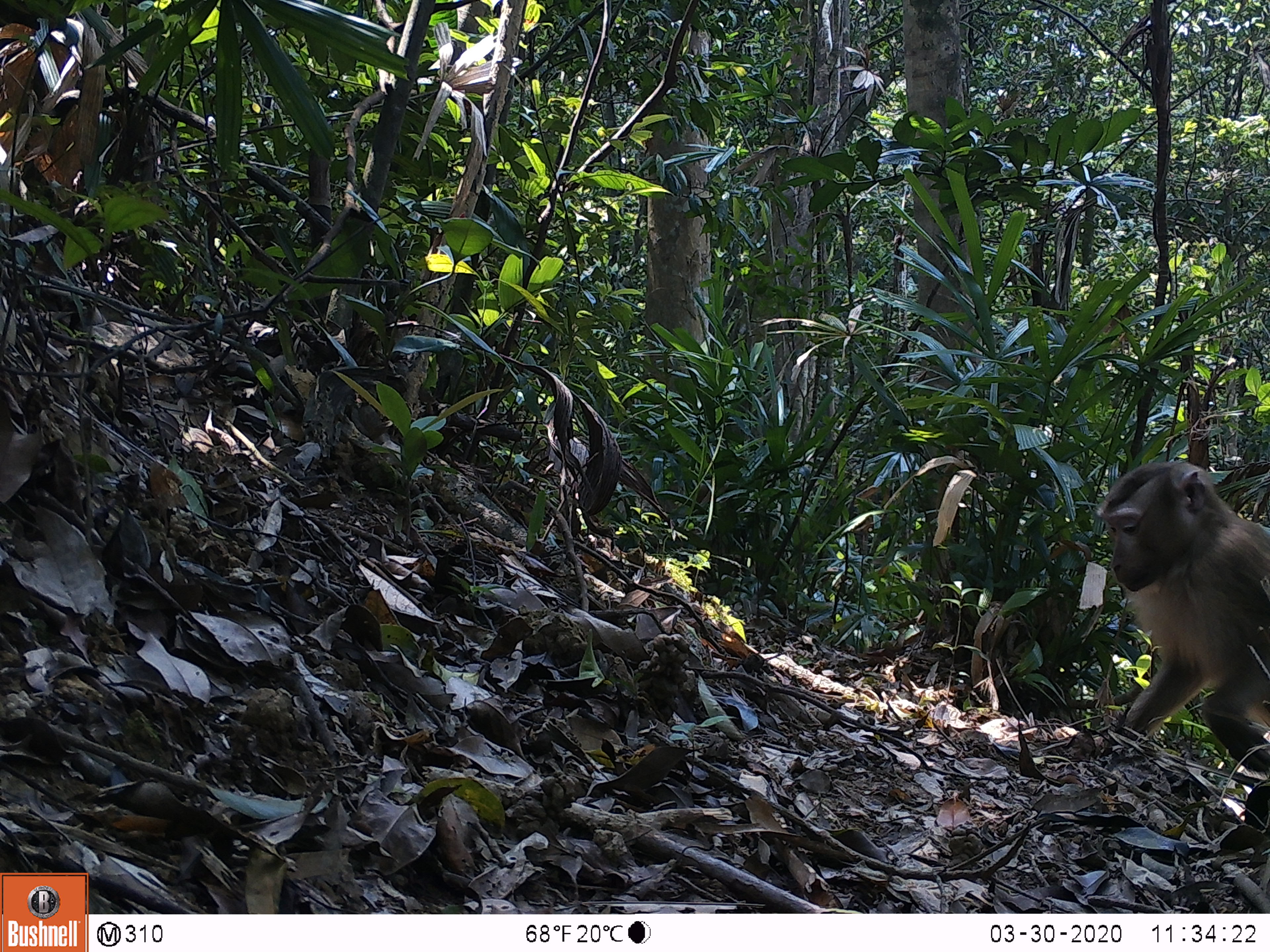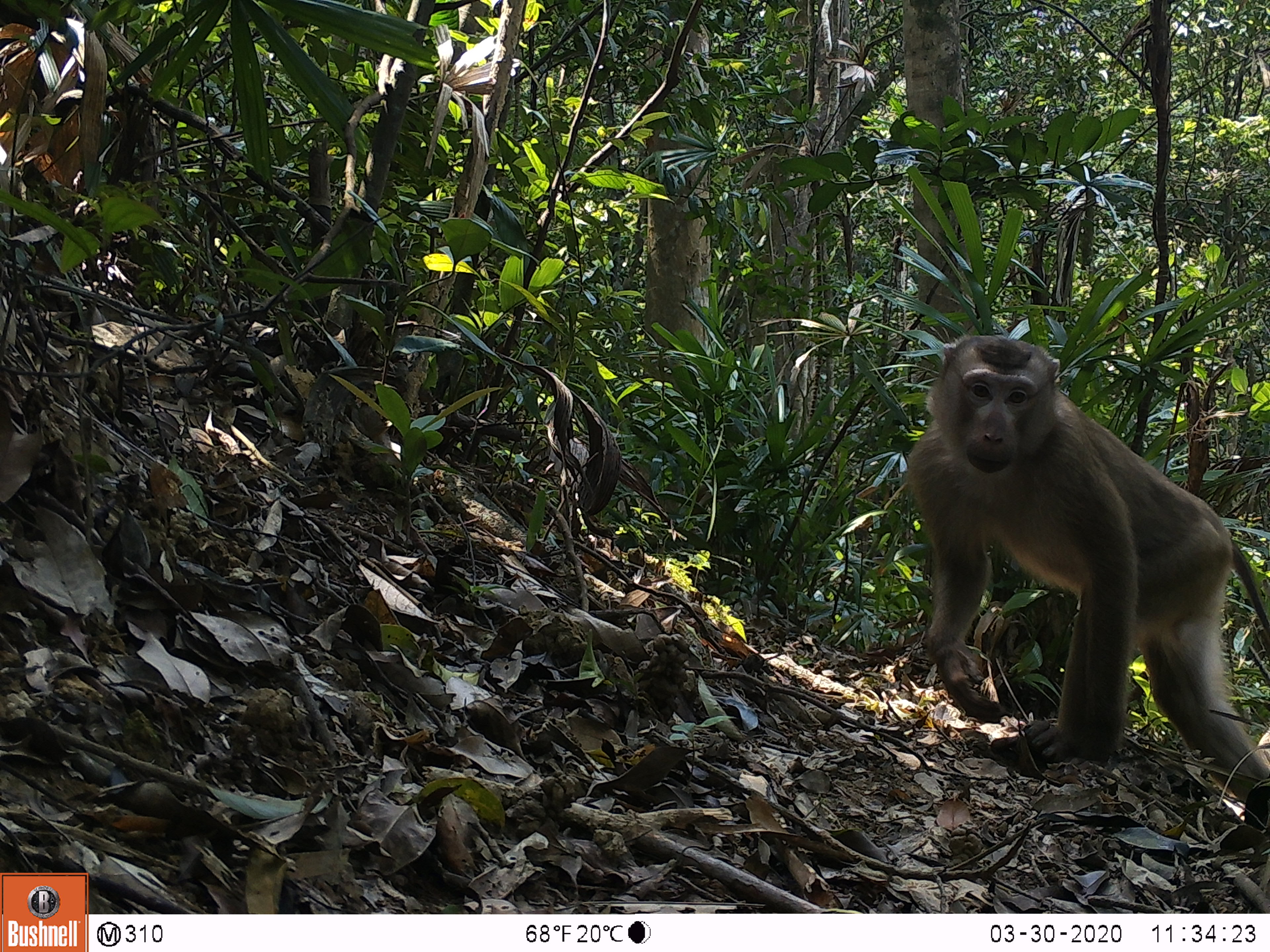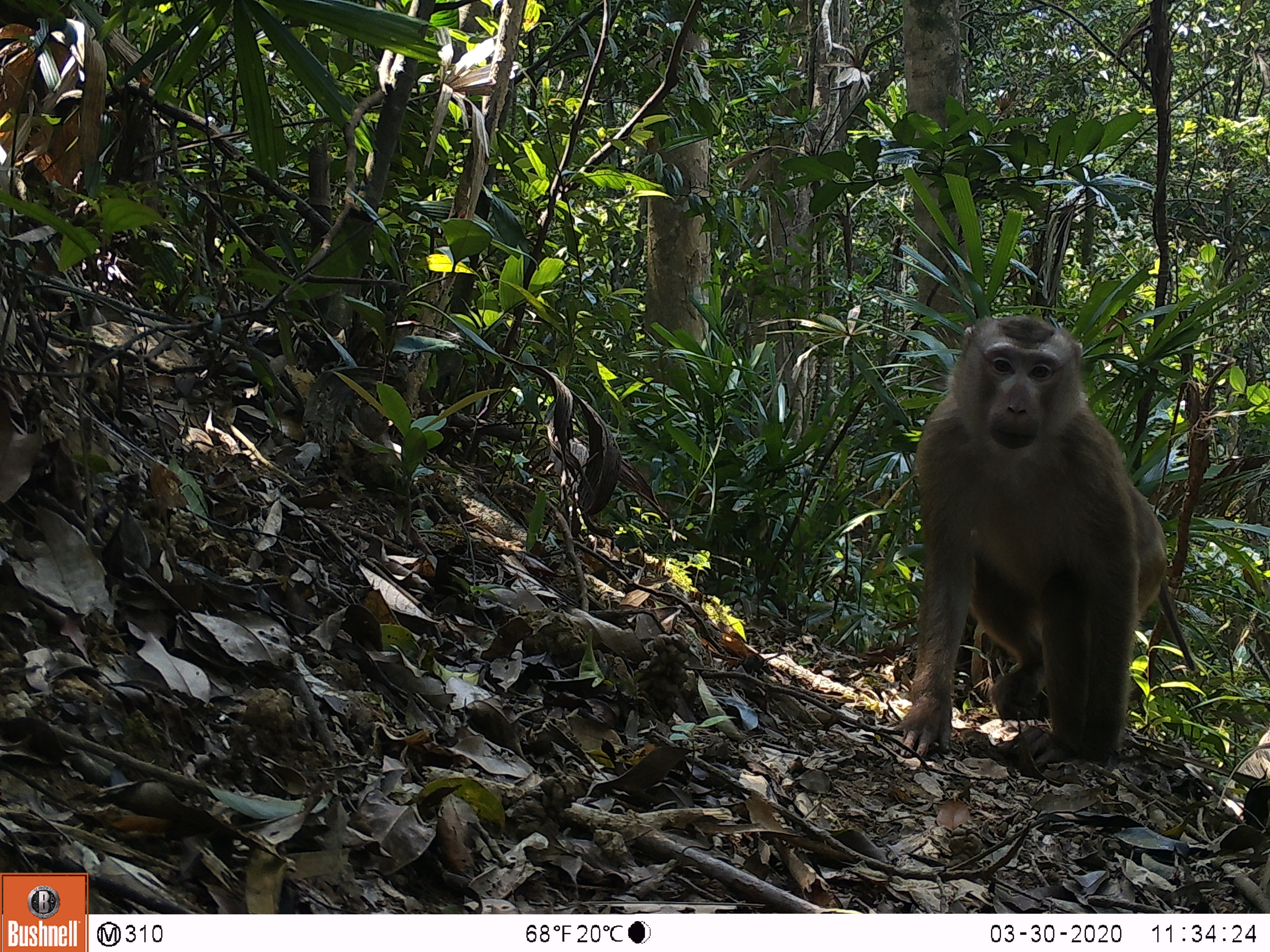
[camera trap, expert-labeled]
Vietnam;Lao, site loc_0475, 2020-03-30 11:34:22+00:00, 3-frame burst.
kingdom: Animalia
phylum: Chordata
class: Mammalia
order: Primates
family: Cercopithecidae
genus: Macaca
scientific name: Macaca nemestrina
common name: pig-tailed macaque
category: pig tailed macaque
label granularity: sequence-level